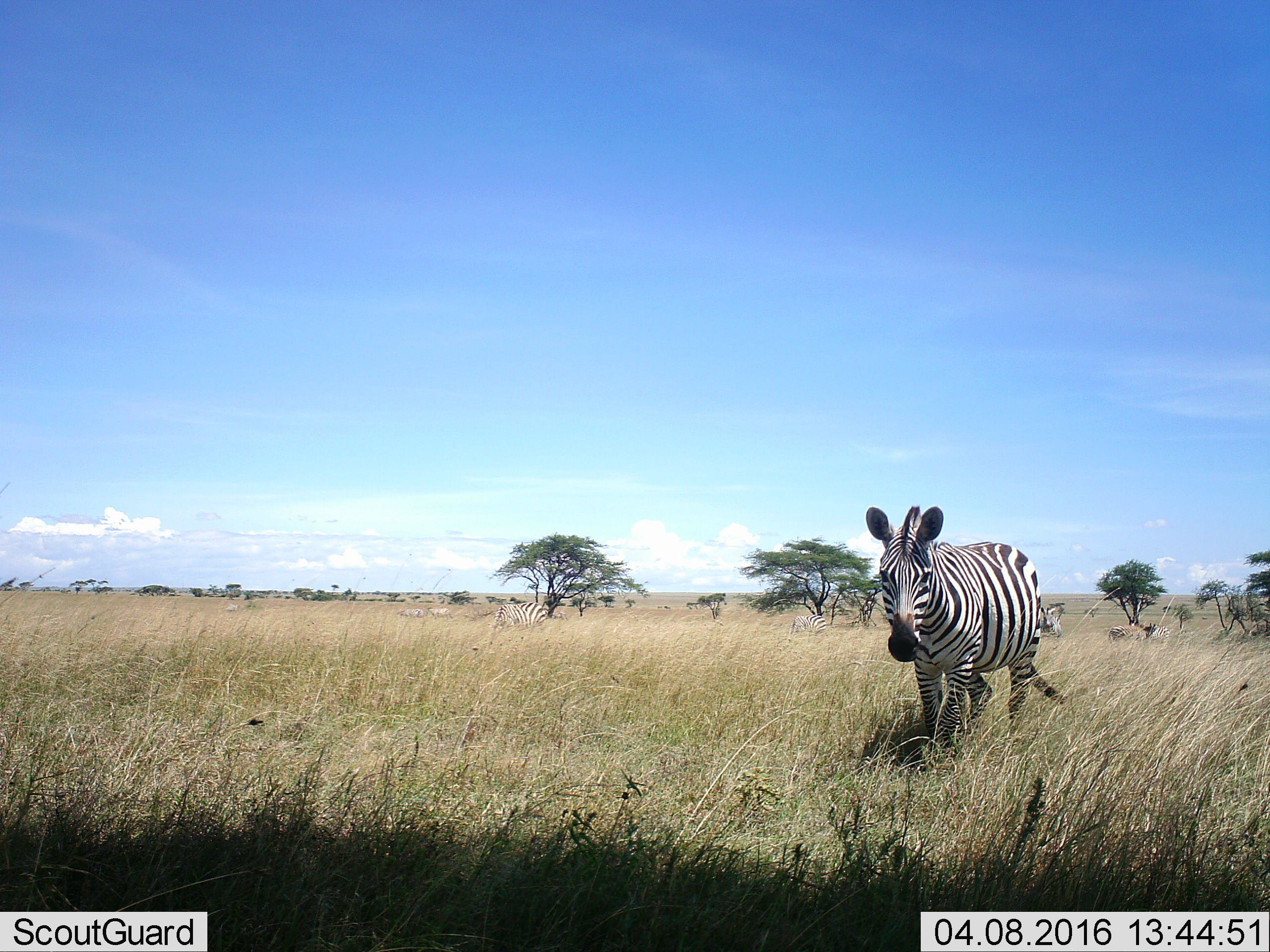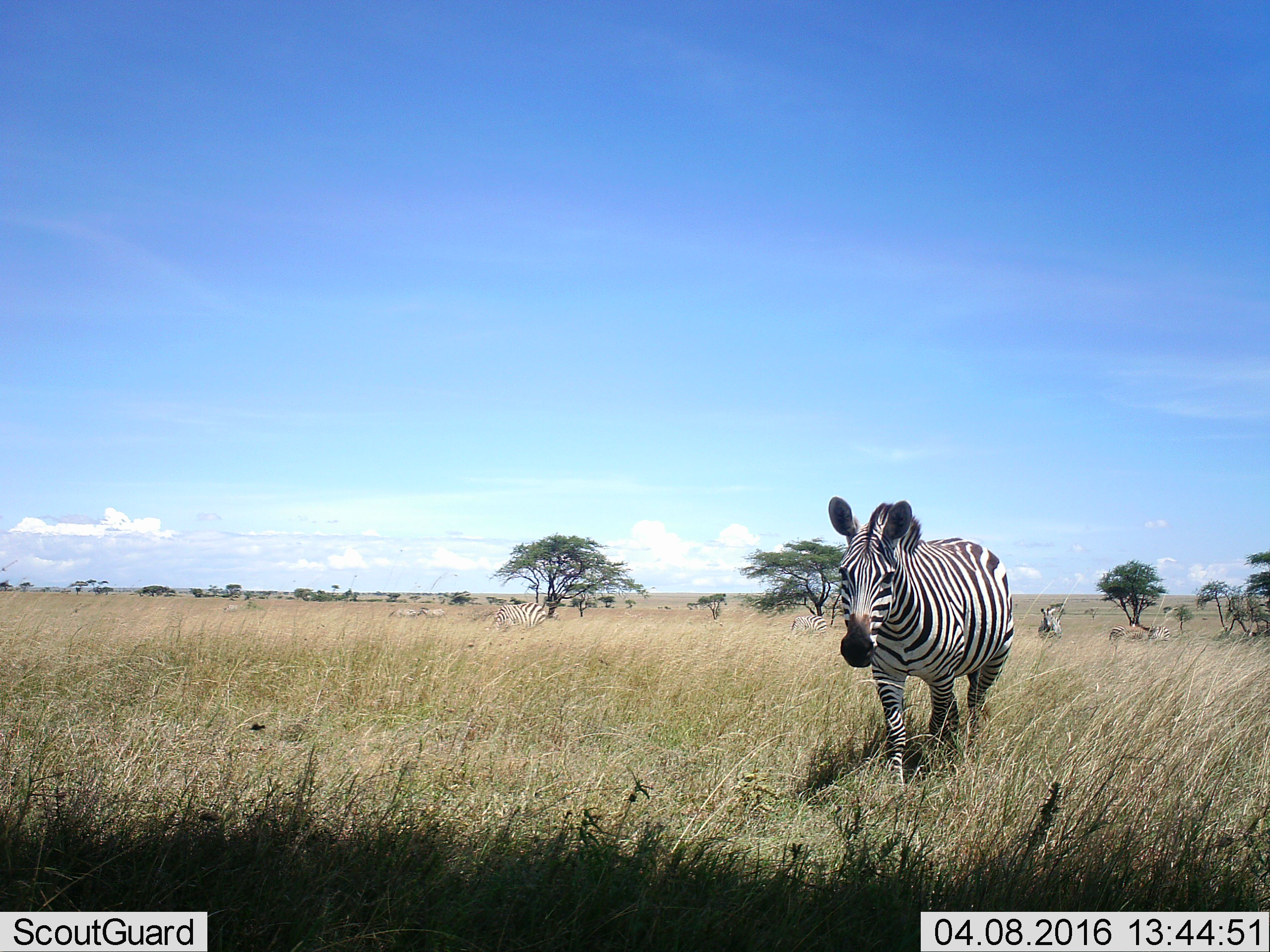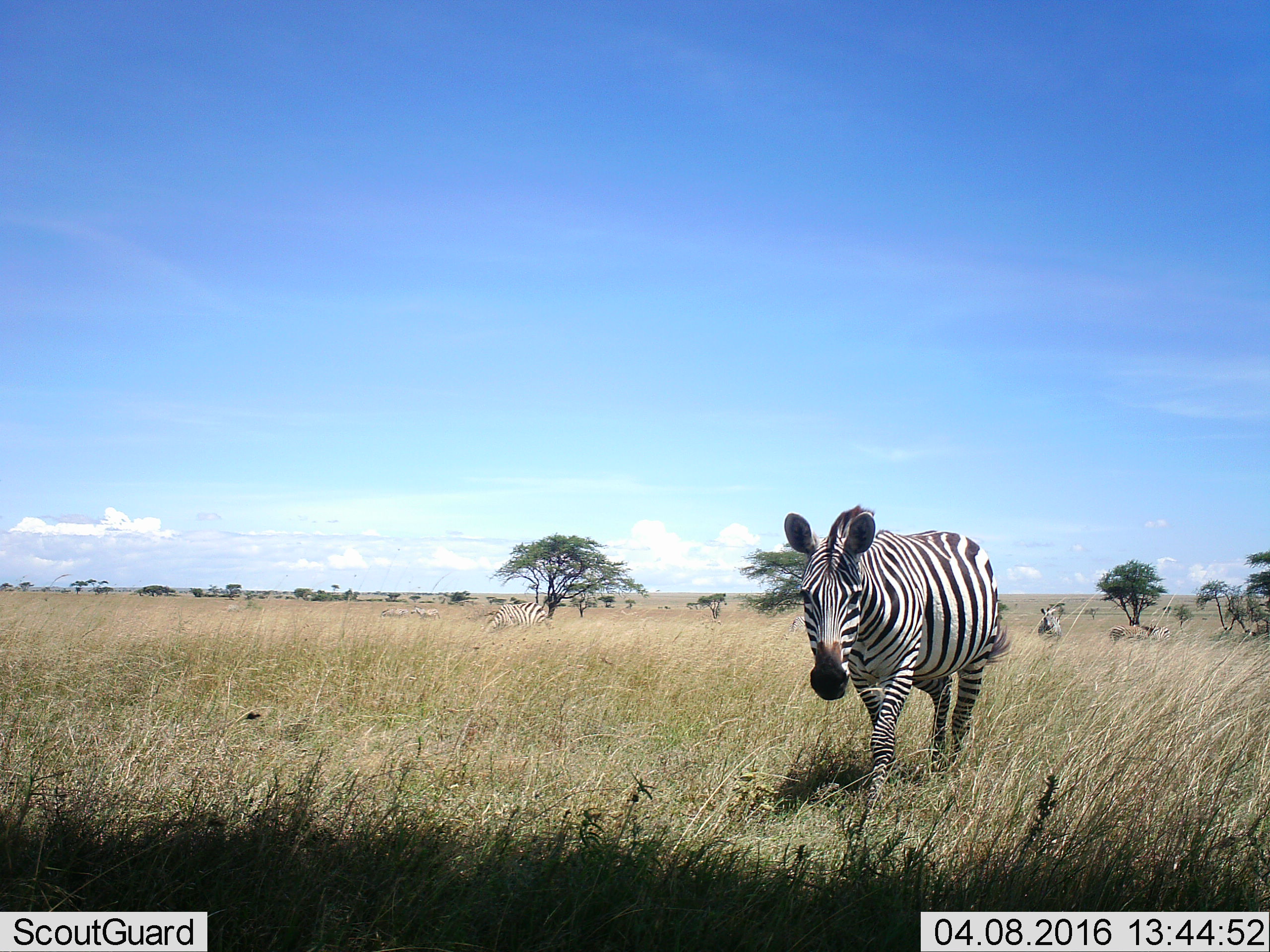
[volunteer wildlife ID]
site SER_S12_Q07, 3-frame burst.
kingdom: Animalia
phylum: Chordata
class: Mammalia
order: Perissodactyla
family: Equidae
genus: Equus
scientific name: Equus quagga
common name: plains zebra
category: zebraplains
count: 8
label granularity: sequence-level